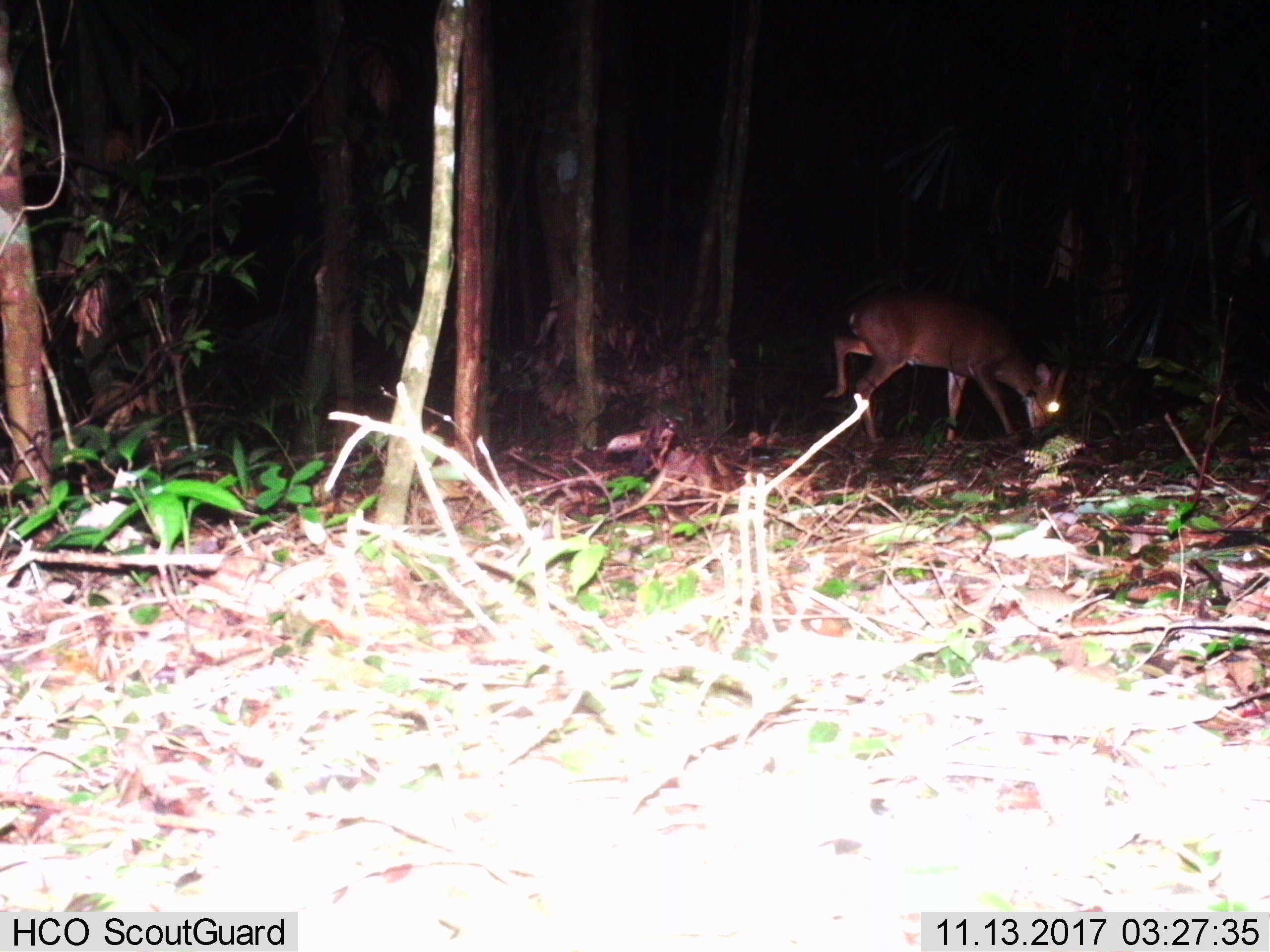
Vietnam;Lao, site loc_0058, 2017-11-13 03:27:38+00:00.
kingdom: Animalia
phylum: Chordata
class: Mammalia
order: Artiodactyla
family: Cervidae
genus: Muntiacus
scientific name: Muntiacus vuquangensis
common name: large-antlered muntjac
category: large antlered muntjac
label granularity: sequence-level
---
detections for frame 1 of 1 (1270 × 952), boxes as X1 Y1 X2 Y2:
large antlered muntjac: 827 282 1072 442